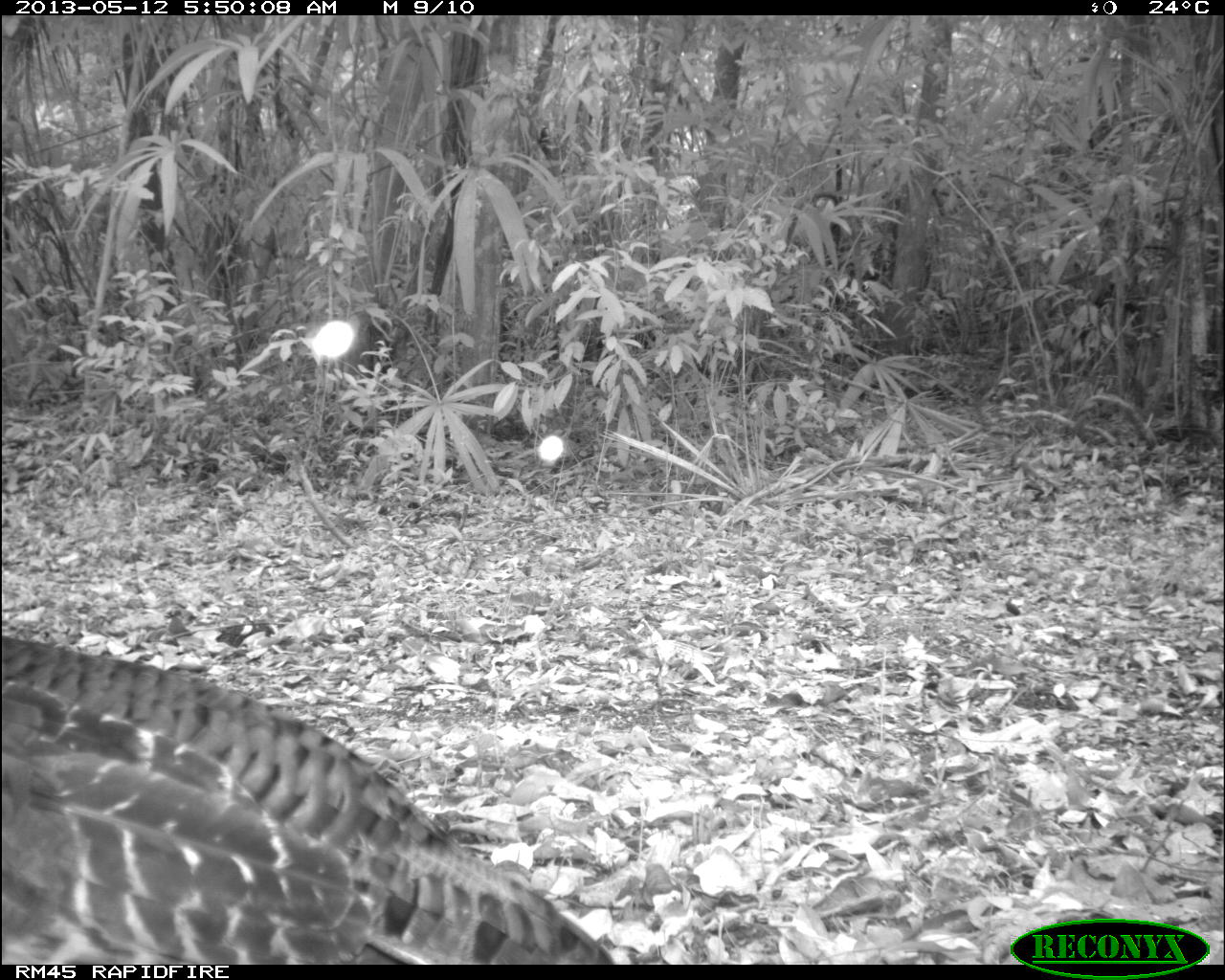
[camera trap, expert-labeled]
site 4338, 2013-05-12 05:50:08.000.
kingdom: Animalia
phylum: Chordata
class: Aves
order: Galliformes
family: Phasianidae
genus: Meleagris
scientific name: Meleagris ocellata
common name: ocellated turkey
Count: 1.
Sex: female.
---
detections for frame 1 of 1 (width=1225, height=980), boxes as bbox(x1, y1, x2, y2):
meleagris ocellata: bbox(2, 632, 613, 959)